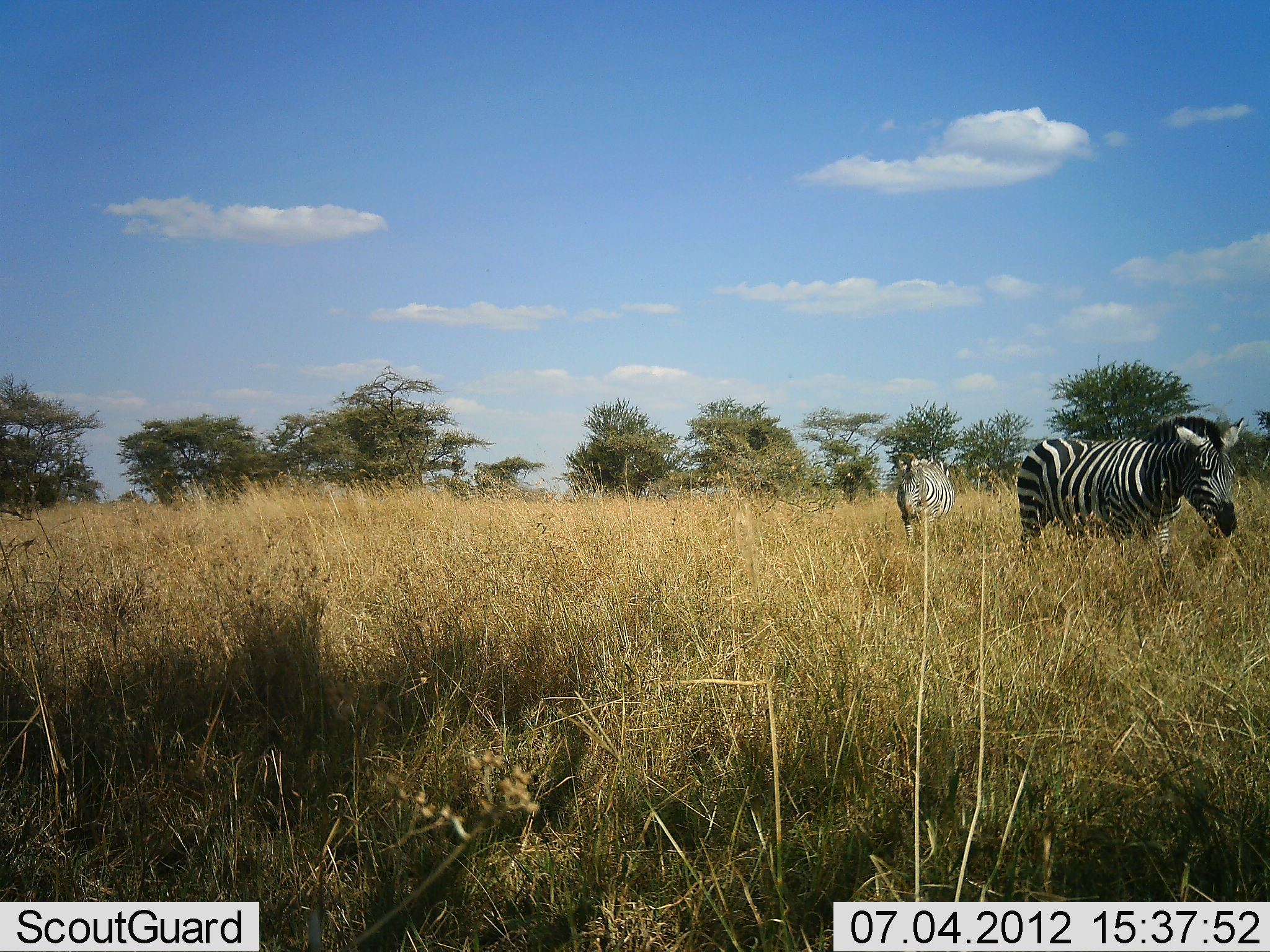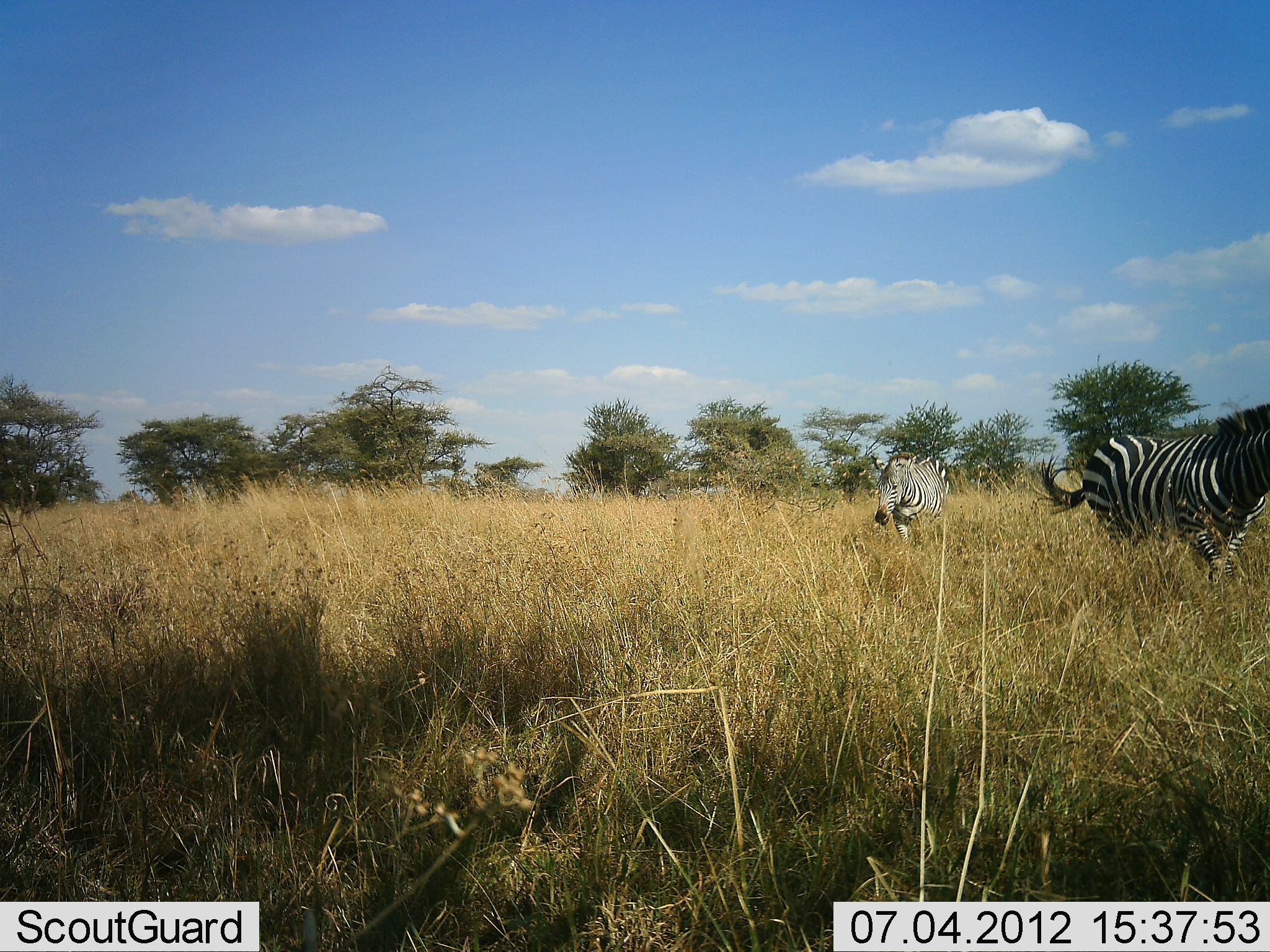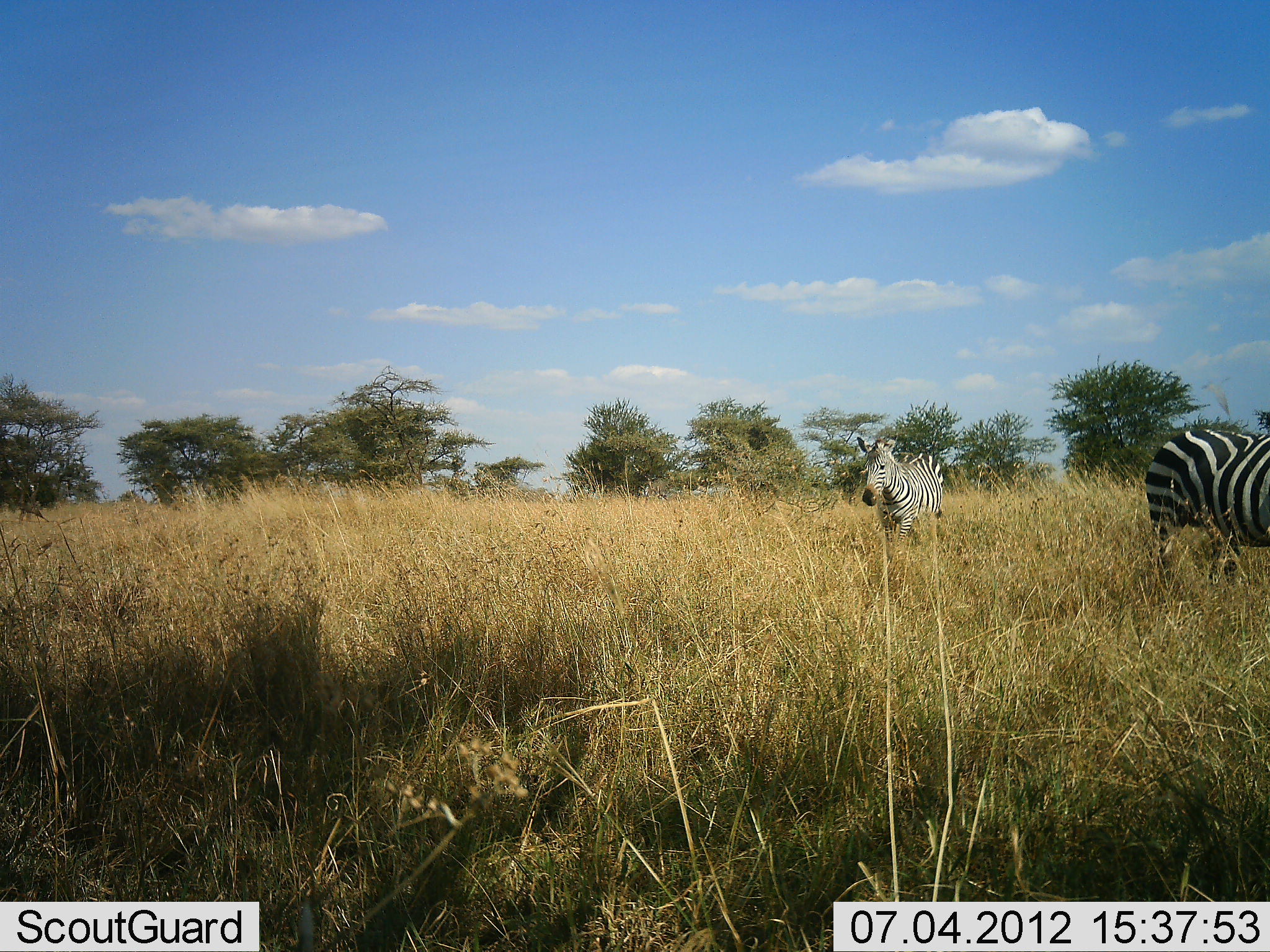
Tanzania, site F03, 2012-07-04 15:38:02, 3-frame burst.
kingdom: Animalia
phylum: Chordata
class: Mammalia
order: Perissodactyla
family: Equidae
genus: Equus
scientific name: Equus quagga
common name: plains zebra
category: zebra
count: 2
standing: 0%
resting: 0%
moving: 100%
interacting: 0%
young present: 0%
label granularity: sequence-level